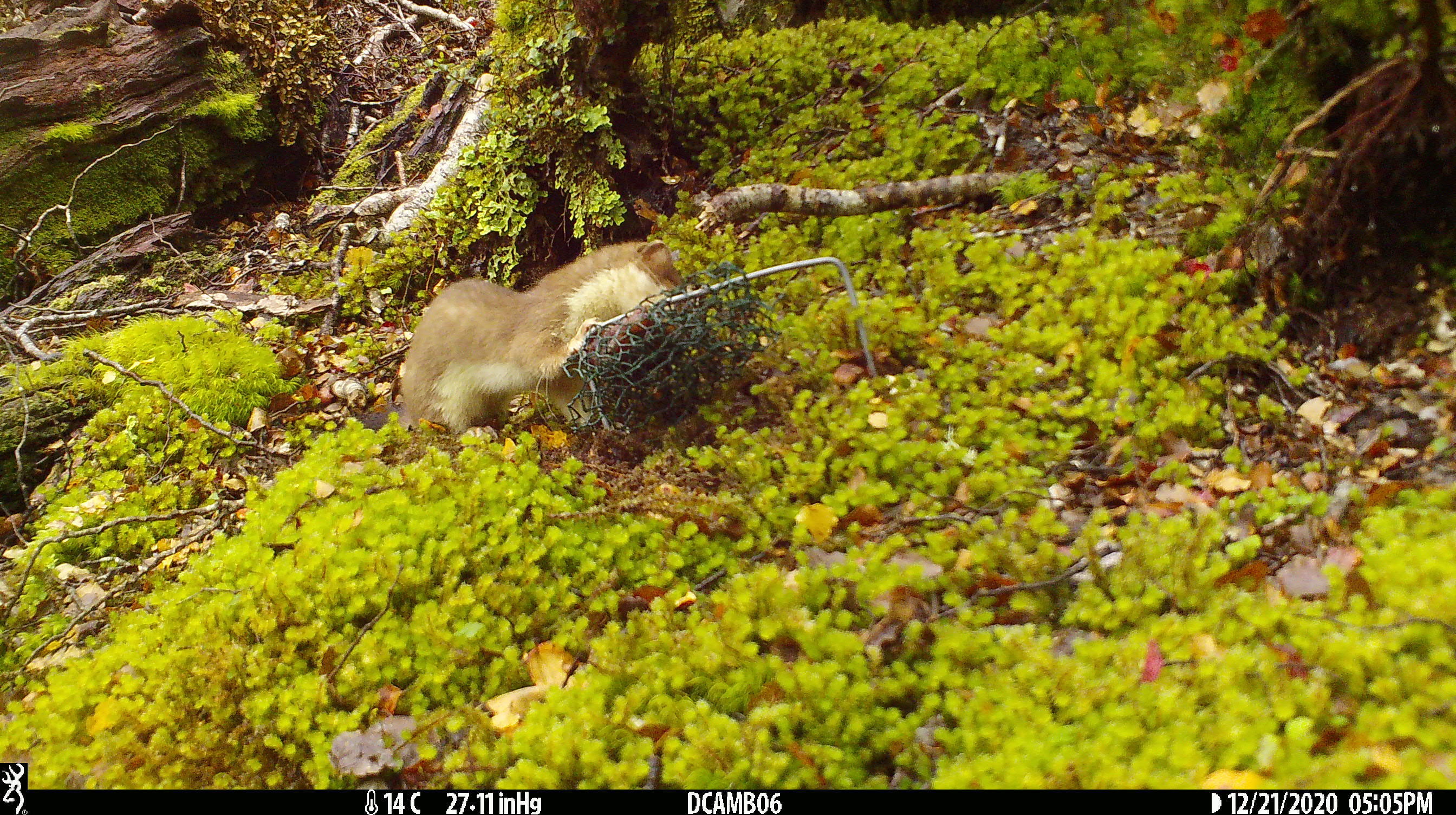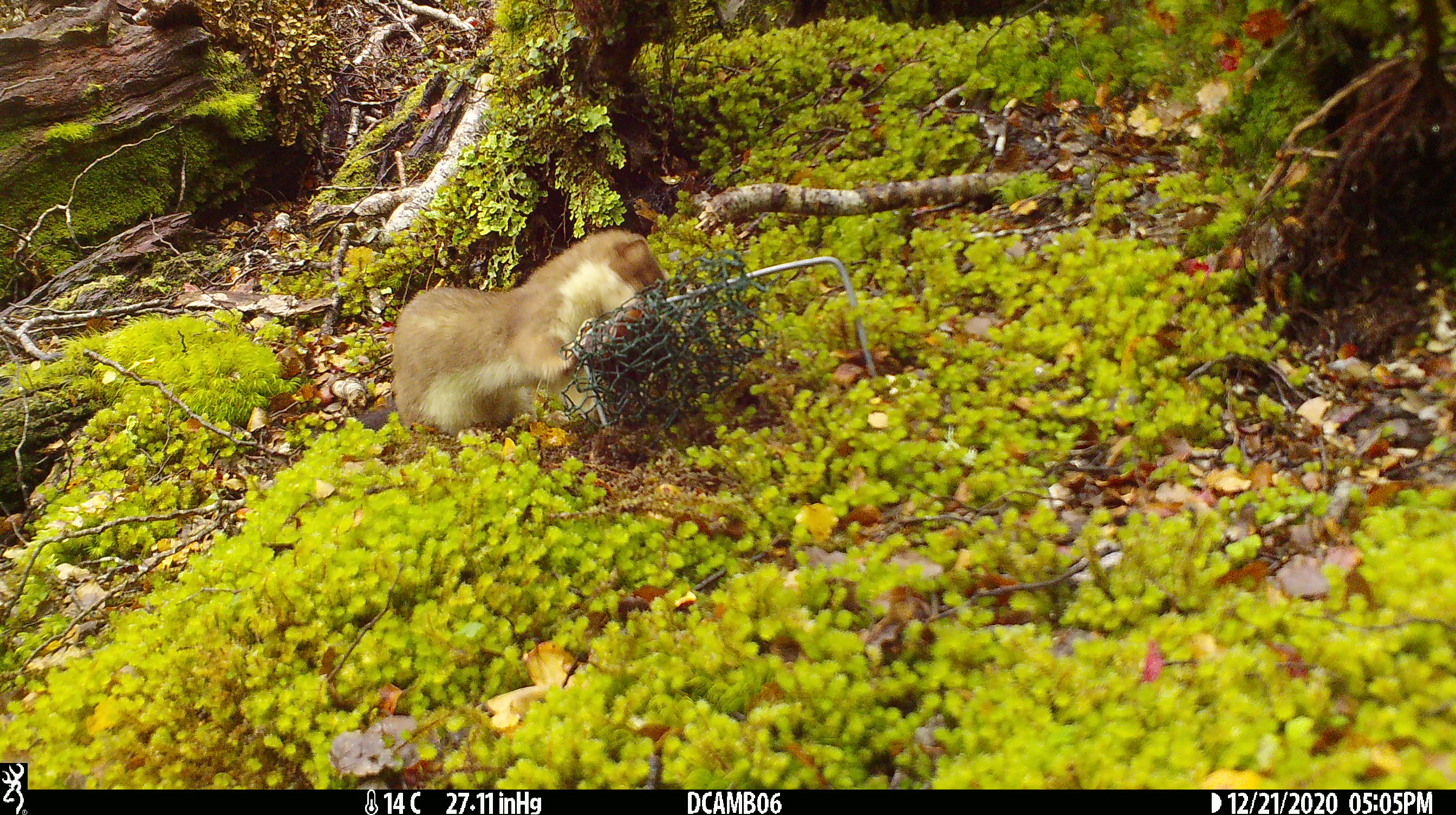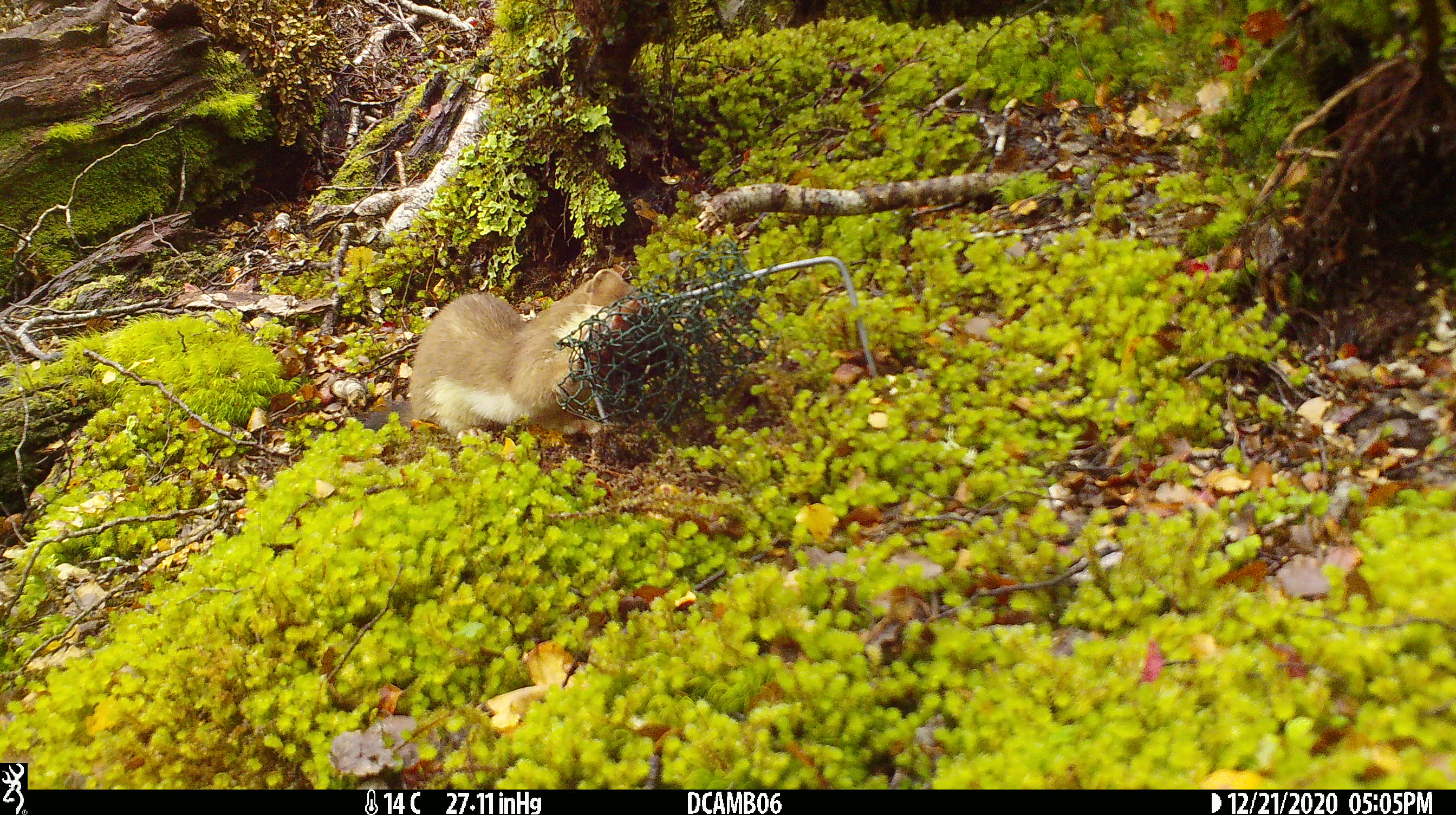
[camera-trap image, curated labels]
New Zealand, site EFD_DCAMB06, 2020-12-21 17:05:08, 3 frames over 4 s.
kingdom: Animalia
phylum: Chordata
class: Mammalia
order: Carnivora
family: Mustelidae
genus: Mustela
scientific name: Mustela erminea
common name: stoat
Stoat (Mustela erminea).